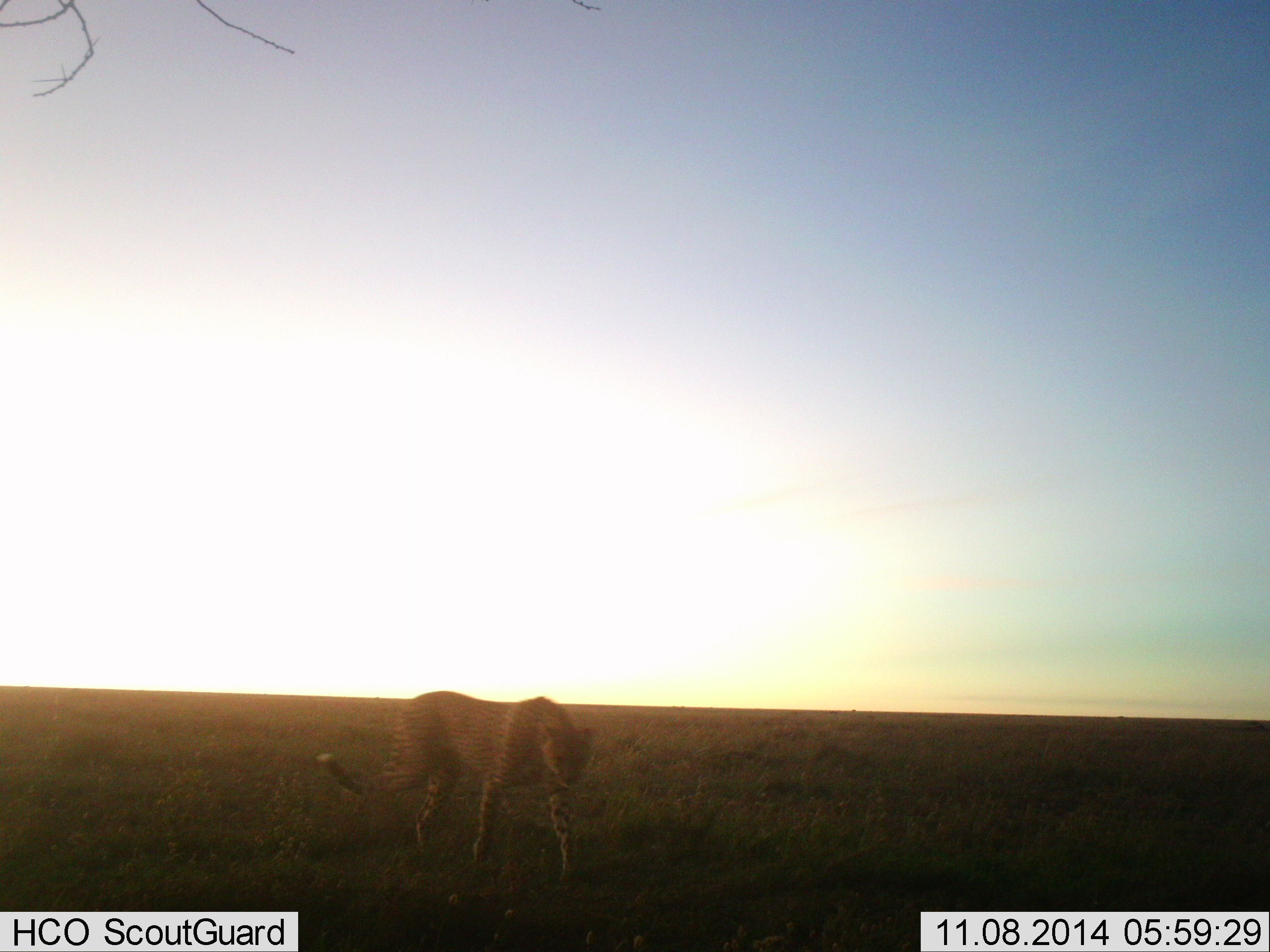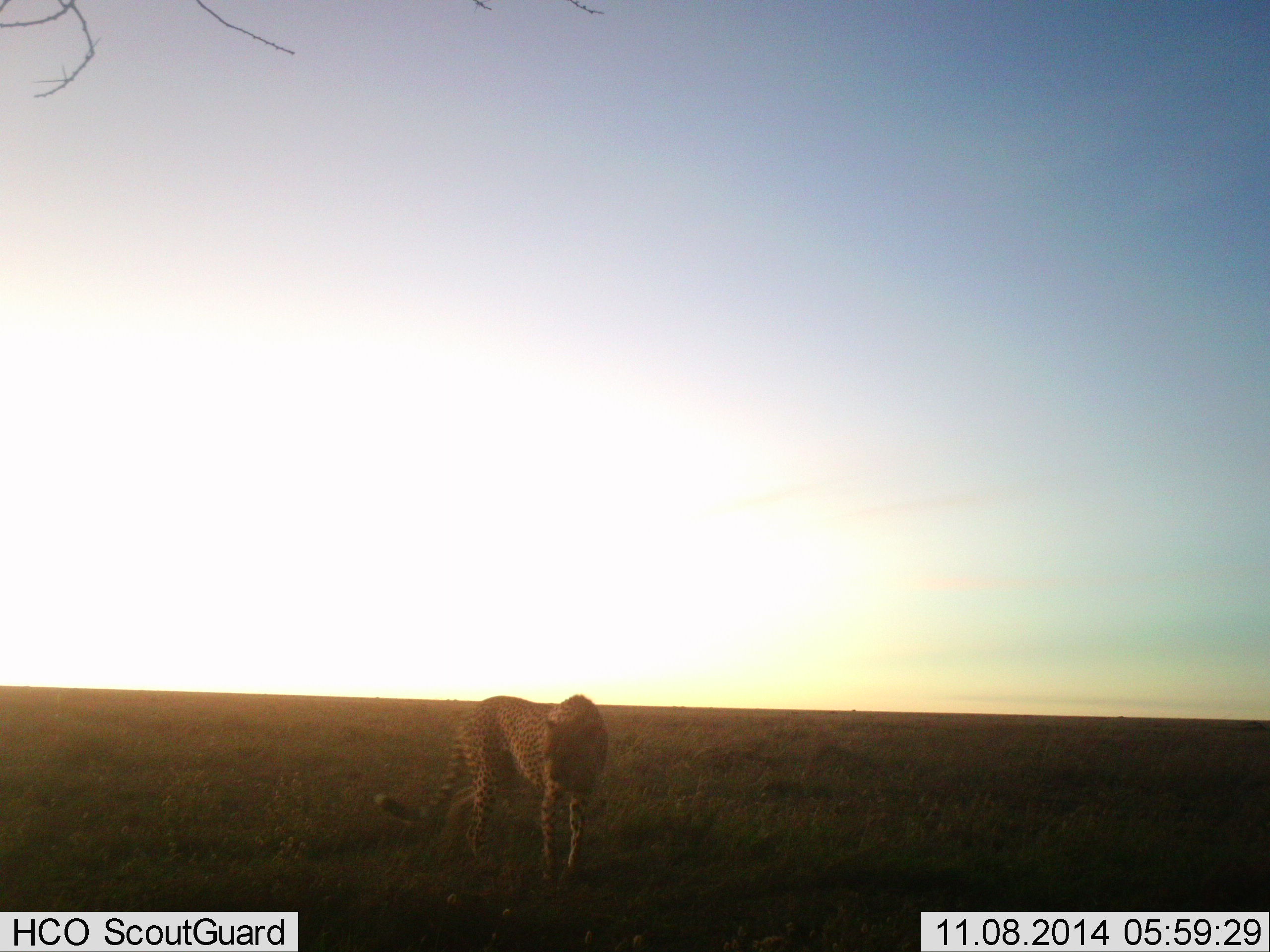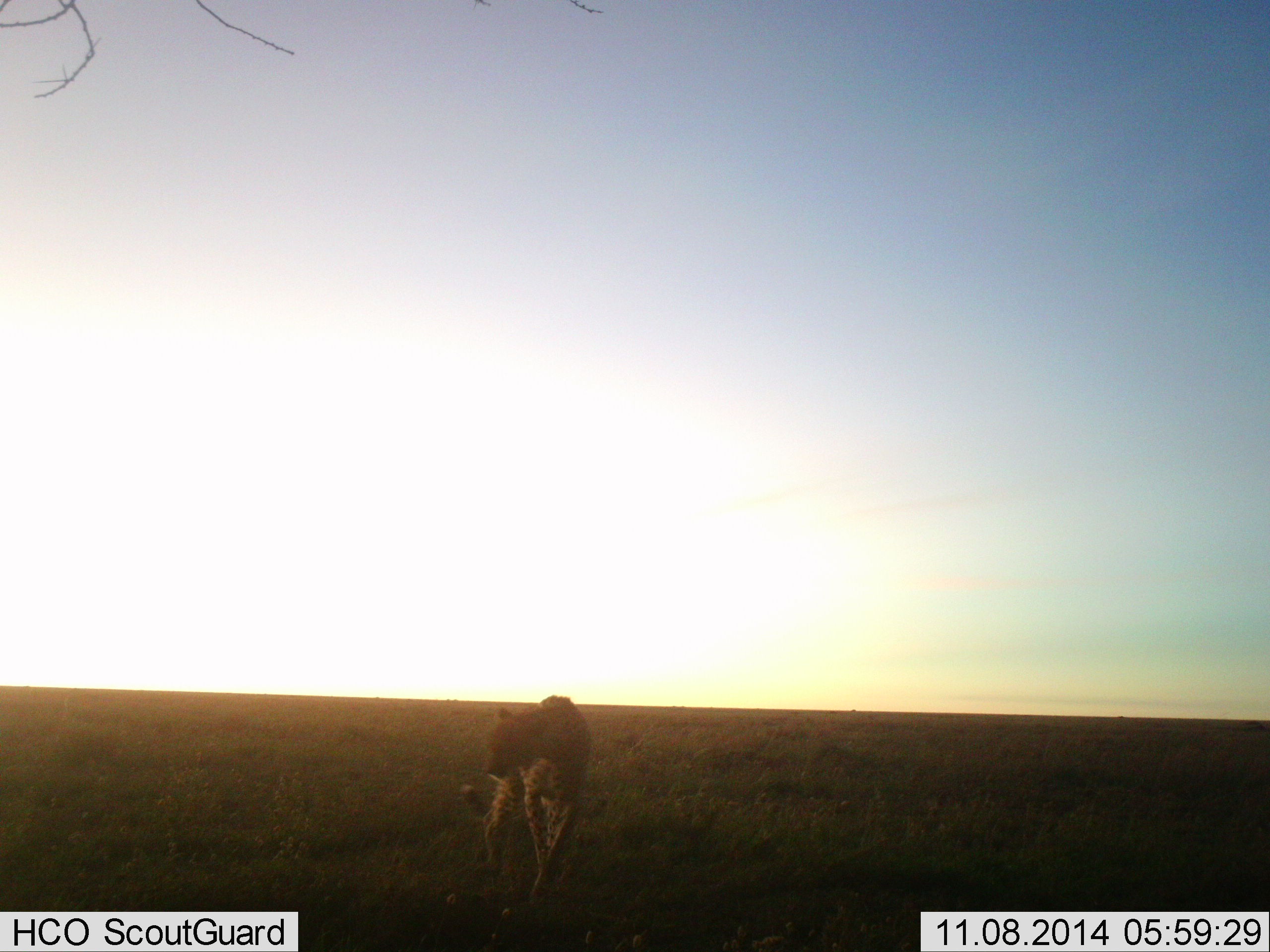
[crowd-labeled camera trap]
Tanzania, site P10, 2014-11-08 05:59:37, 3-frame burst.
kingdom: Animalia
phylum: Chordata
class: Mammalia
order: Carnivora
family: Felidae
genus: Acinonyx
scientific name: Acinonyx jubatus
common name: cheetah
Cheetah (Acinonyx jubatus), count 1. Behavior (volunteer vote fractions): standing 50%, resting 0%, moving 60%, interacting 10%. Young present (vote fraction): 0%. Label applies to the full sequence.